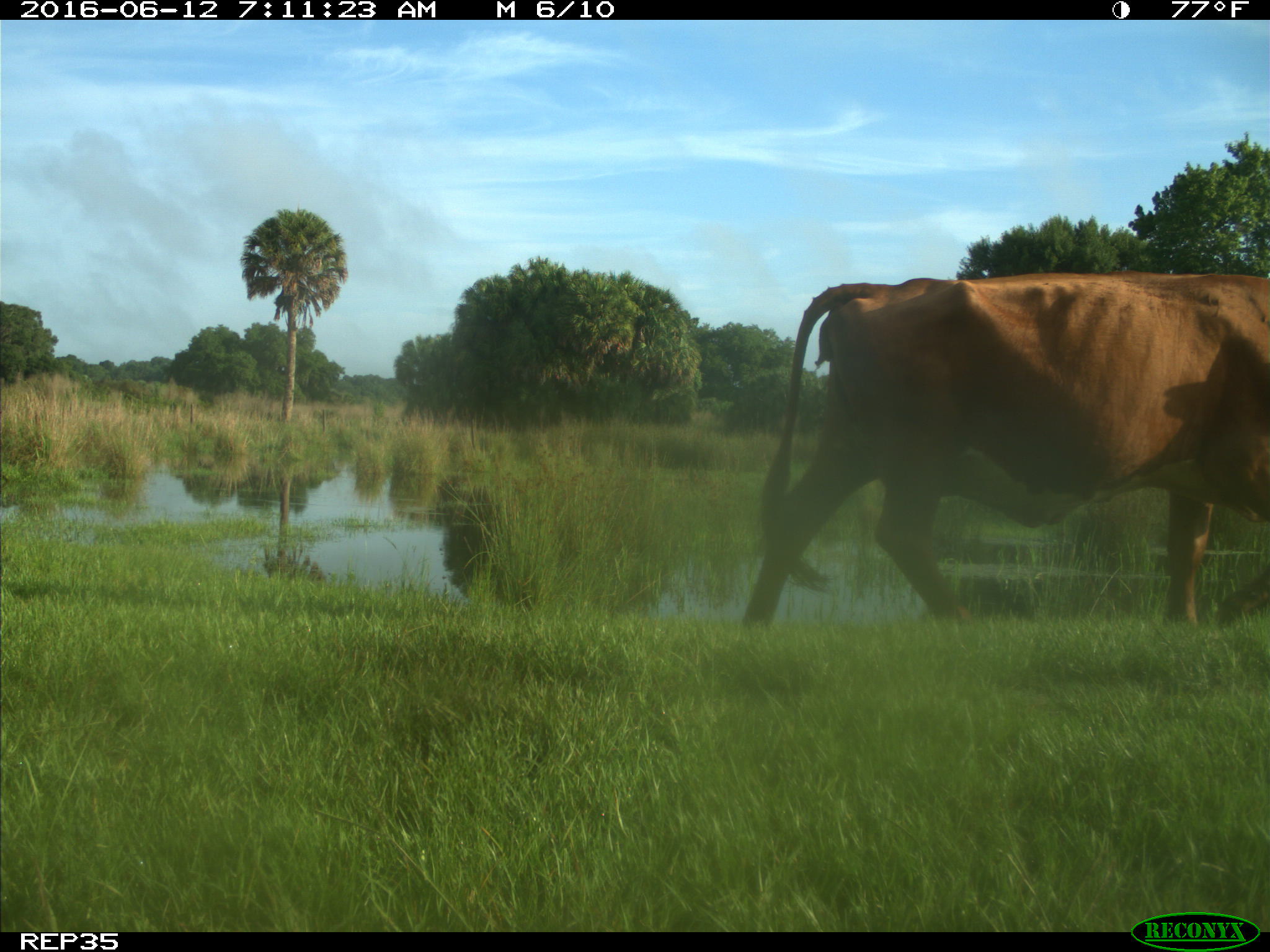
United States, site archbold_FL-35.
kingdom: Animalia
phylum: Chordata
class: Mammalia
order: Artiodactyla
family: Bovidae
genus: Bos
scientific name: Bos taurus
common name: domestic cow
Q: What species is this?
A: Bos taurus (domestic cow).